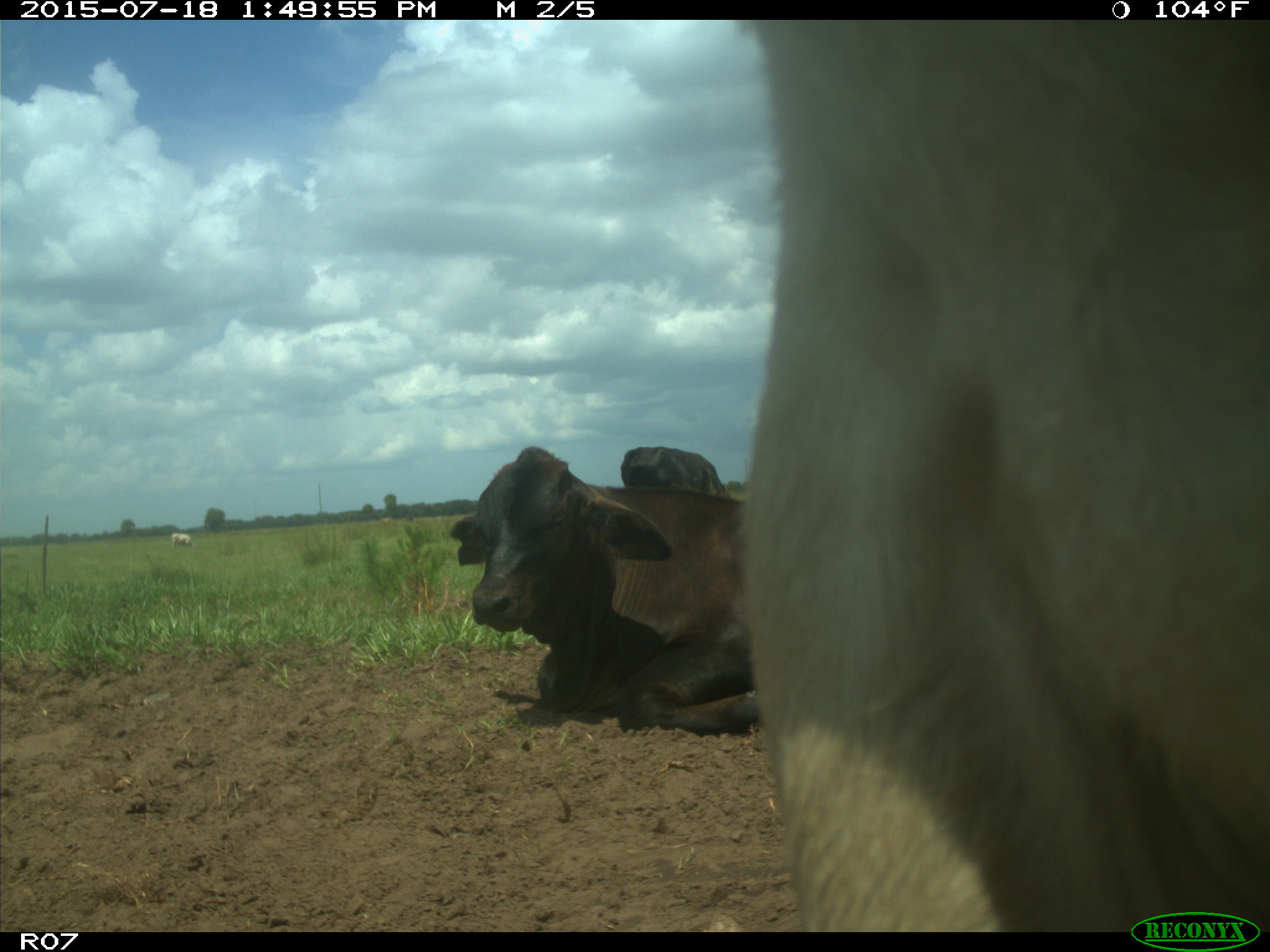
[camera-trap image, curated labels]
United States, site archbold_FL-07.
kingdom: Animalia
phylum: Chordata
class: Mammalia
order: Artiodactyla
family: Bovidae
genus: Bos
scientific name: Bos taurus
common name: domestic cow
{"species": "Bos taurus (domestic cow)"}